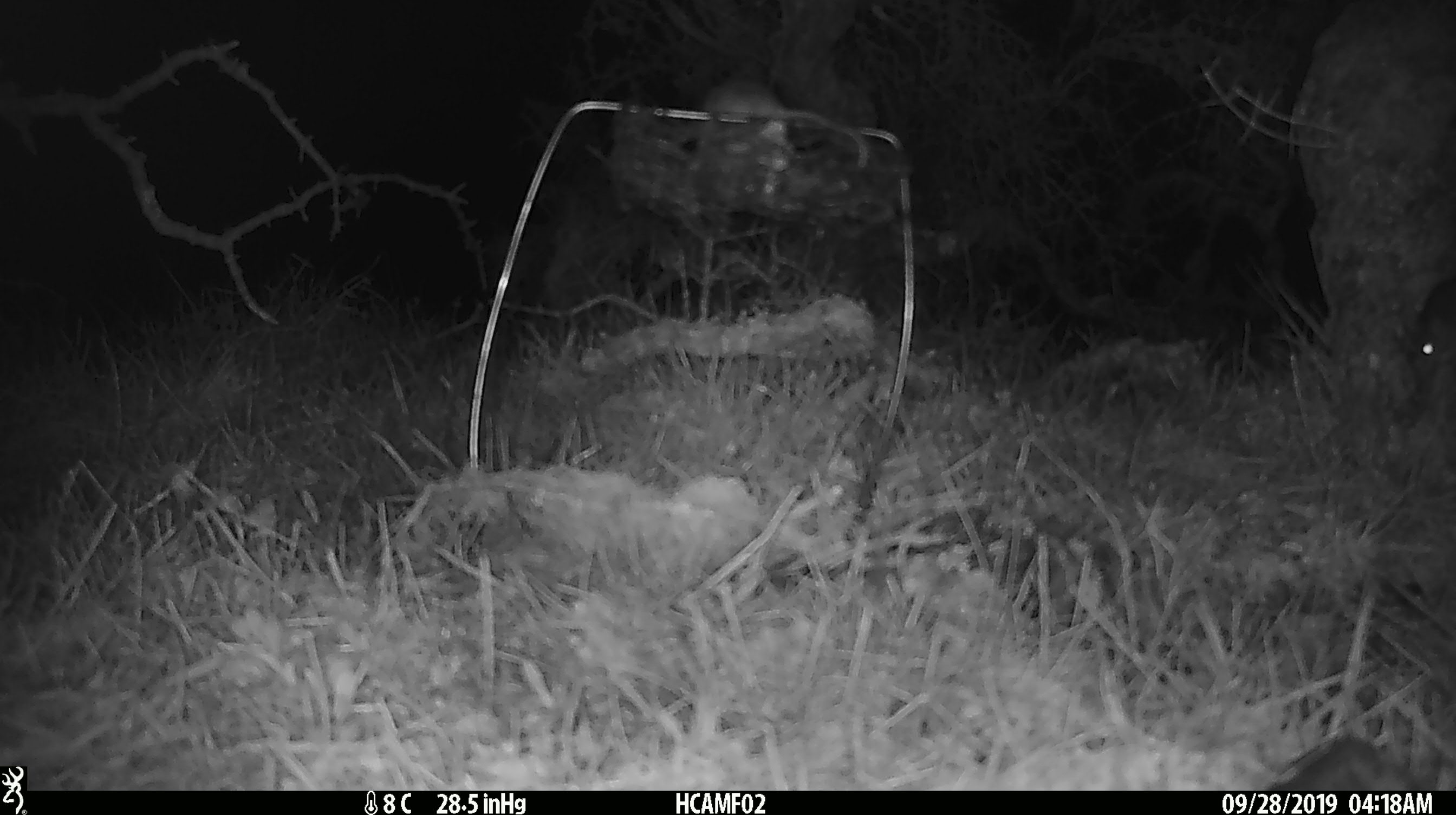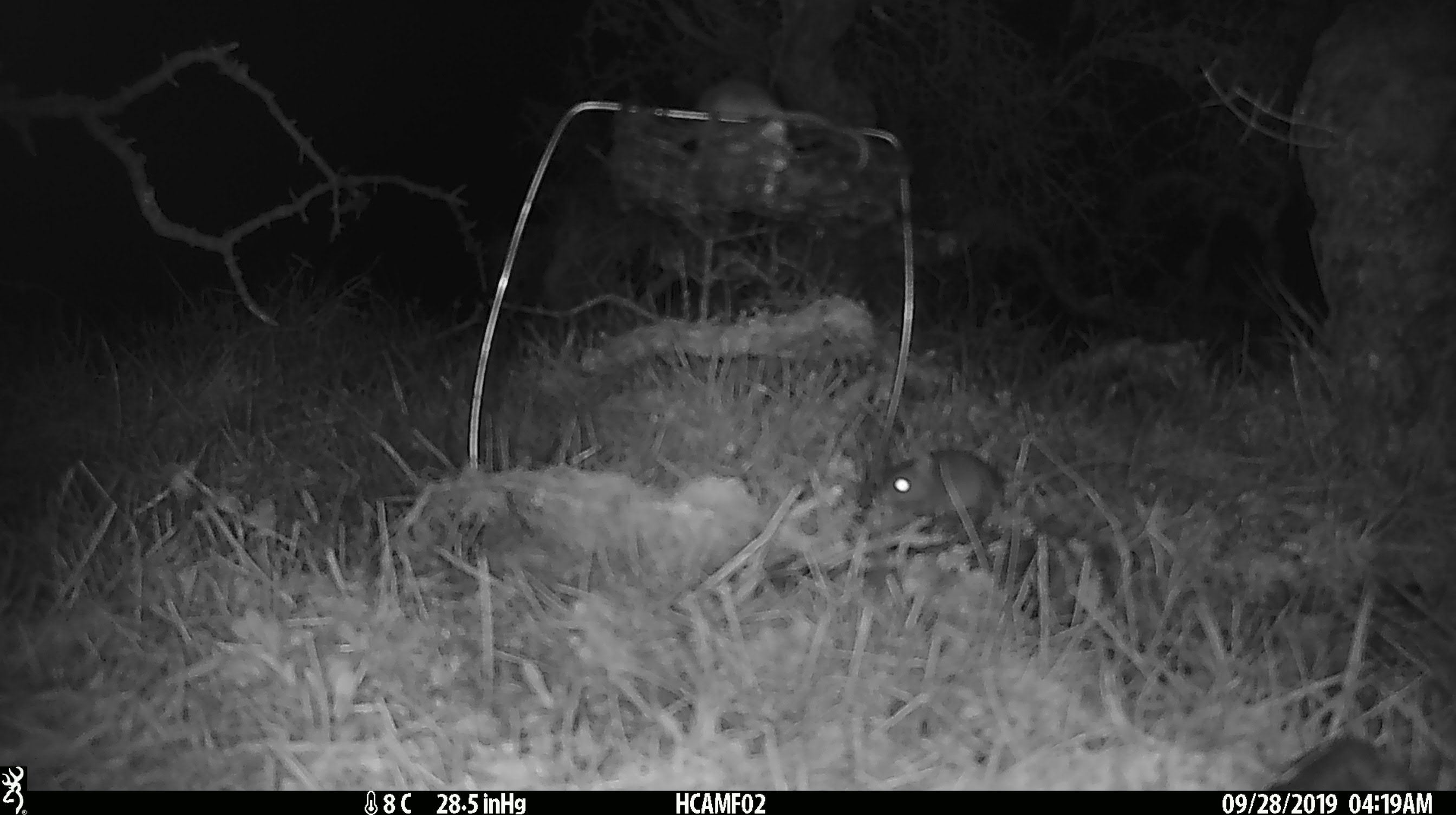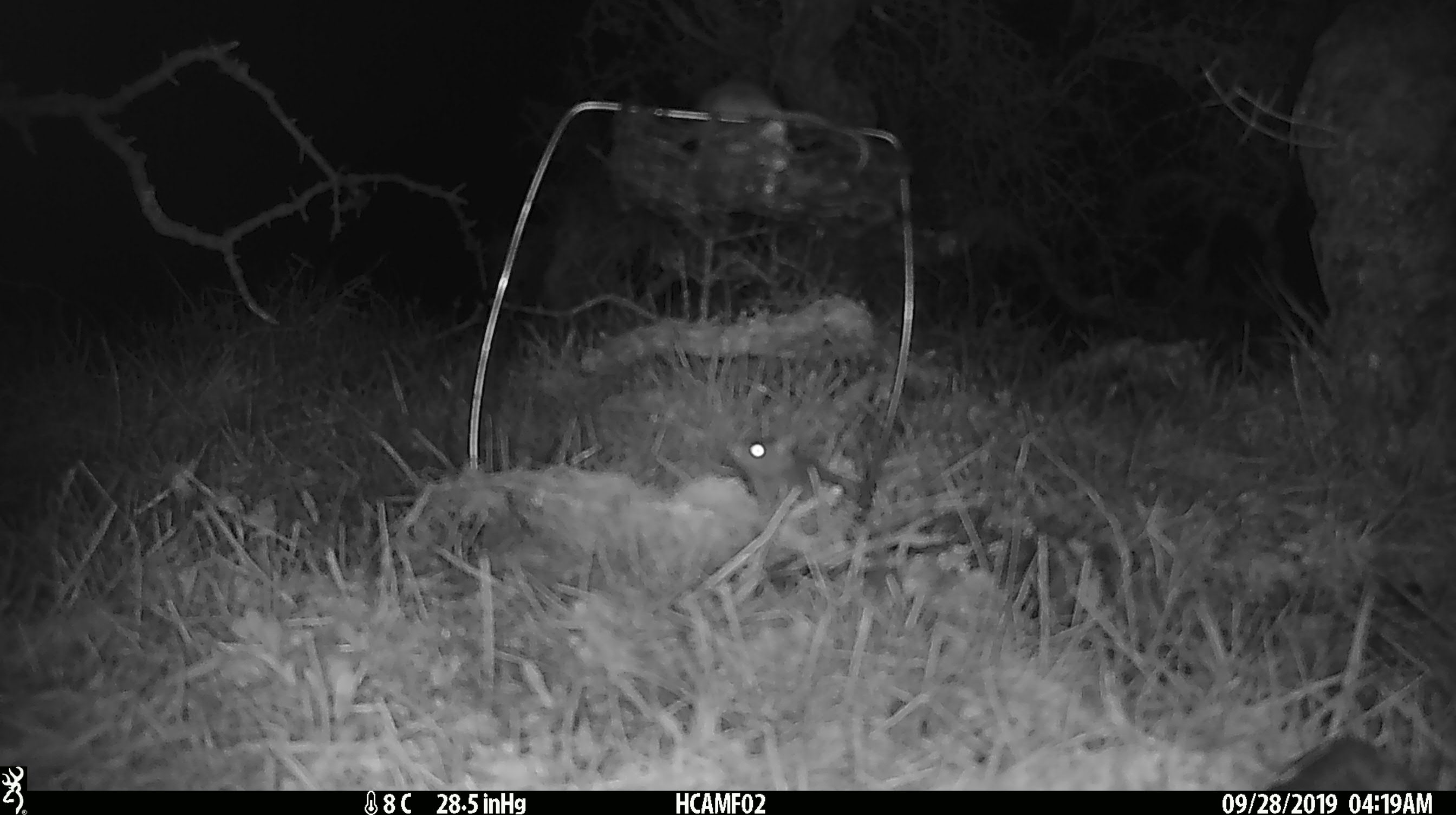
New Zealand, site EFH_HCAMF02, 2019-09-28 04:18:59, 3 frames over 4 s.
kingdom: Animalia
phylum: Chordata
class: Mammalia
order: Rodentia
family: Muridae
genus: Mus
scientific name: Mus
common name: mouse